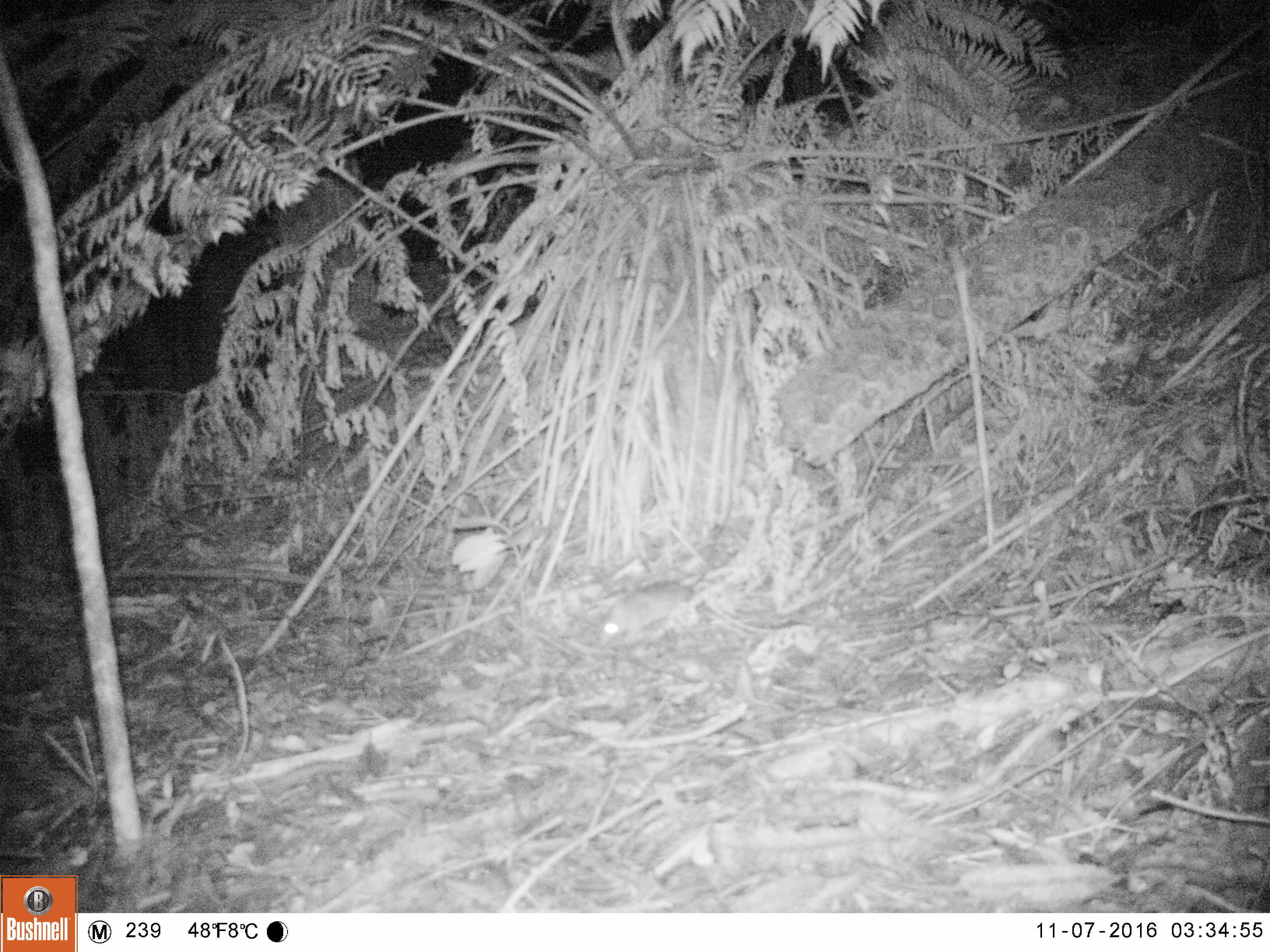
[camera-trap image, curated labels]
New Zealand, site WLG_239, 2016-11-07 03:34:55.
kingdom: Animalia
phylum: Chordata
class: Mammalia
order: Rodentia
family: Muridae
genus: Rattus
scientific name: Rattus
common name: rat